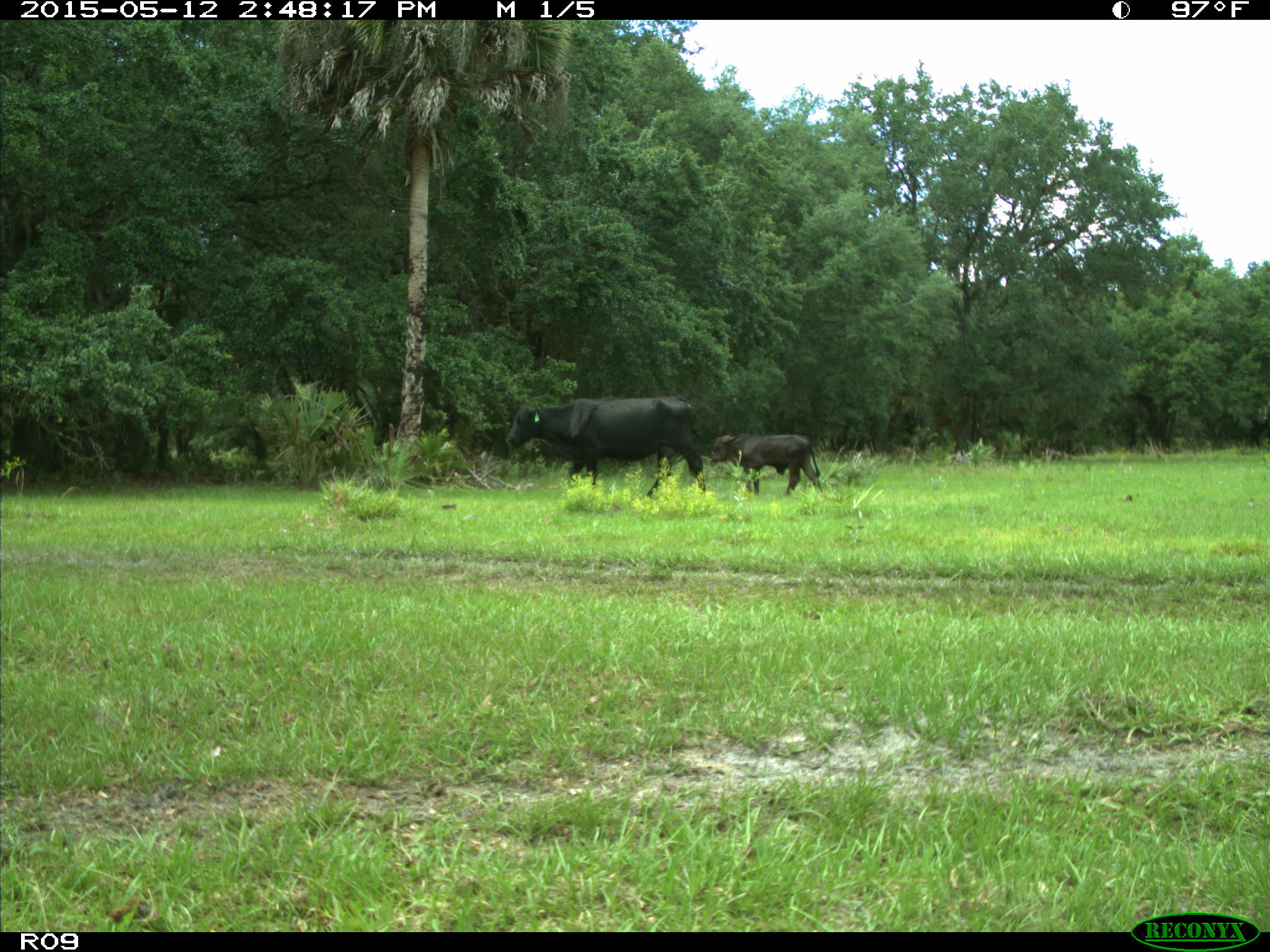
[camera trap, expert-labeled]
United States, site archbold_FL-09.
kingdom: Animalia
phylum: Chordata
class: Mammalia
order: Artiodactyla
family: Bovidae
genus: Bos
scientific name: Bos taurus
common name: domestic cow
Bos taurus (domestic cow).